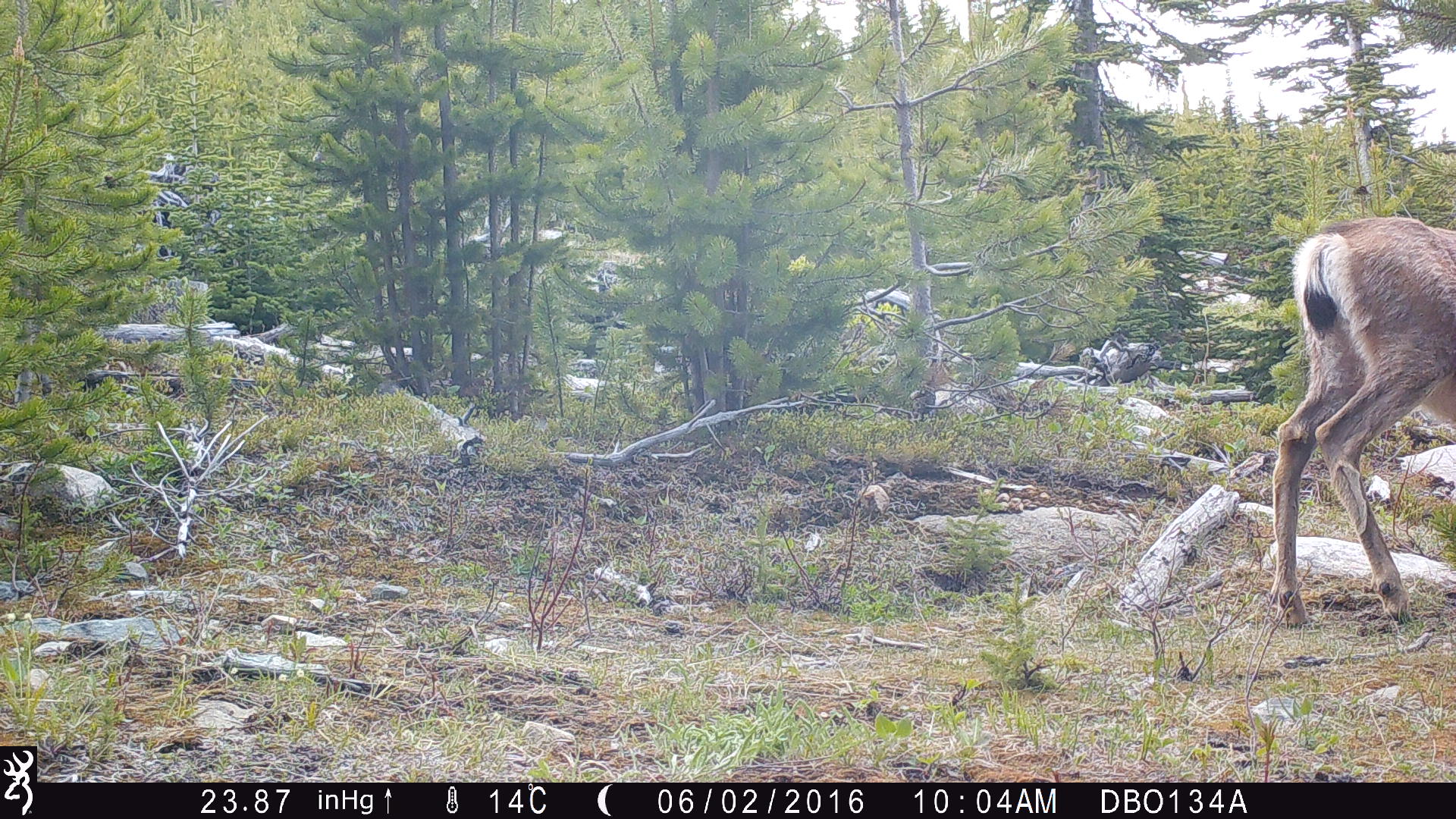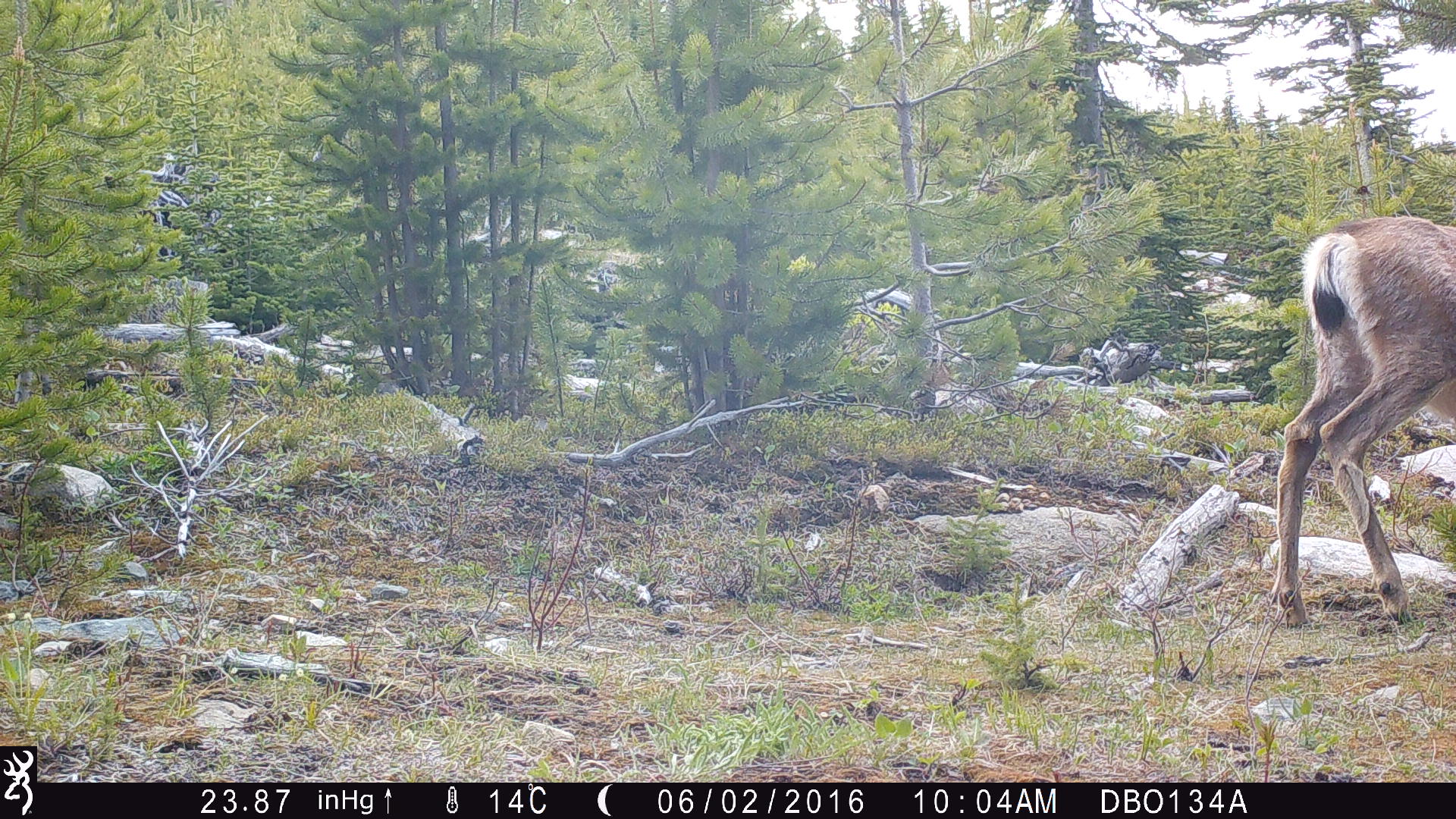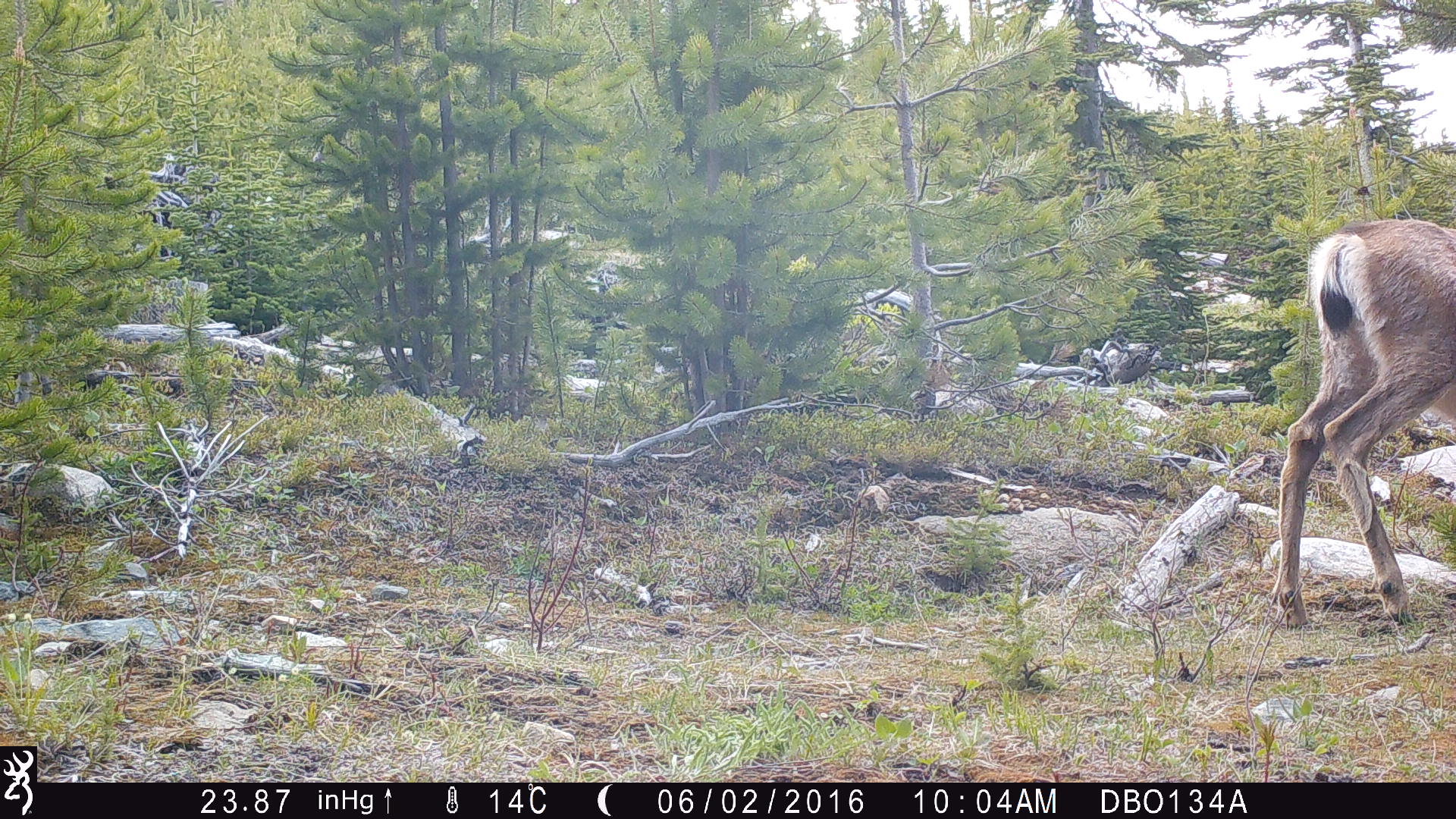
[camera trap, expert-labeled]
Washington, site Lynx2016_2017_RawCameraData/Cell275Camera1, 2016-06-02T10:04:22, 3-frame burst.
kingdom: Animalia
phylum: Chordata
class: Mammalia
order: Artiodactyla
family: Cervidae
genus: Odocoileus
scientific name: Odocoileus hemionus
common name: mule deer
Odocoileus hemionus (mule deer). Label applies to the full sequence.